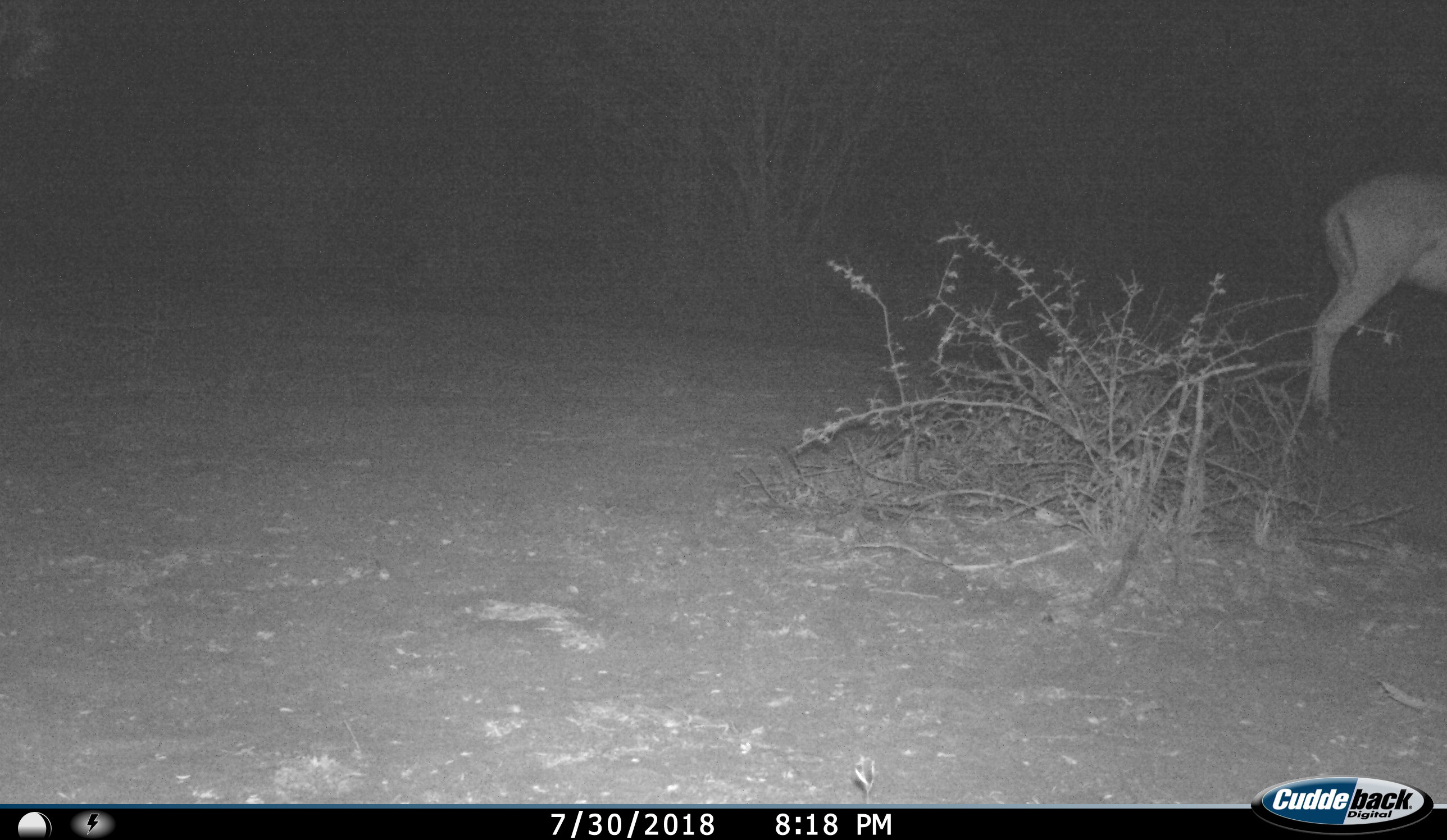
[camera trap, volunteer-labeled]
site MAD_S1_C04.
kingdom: Animalia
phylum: Chordata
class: Mammalia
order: Artiodactyla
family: Bovidae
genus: Aepyceros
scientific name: Aepyceros melampus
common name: impala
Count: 1.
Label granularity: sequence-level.